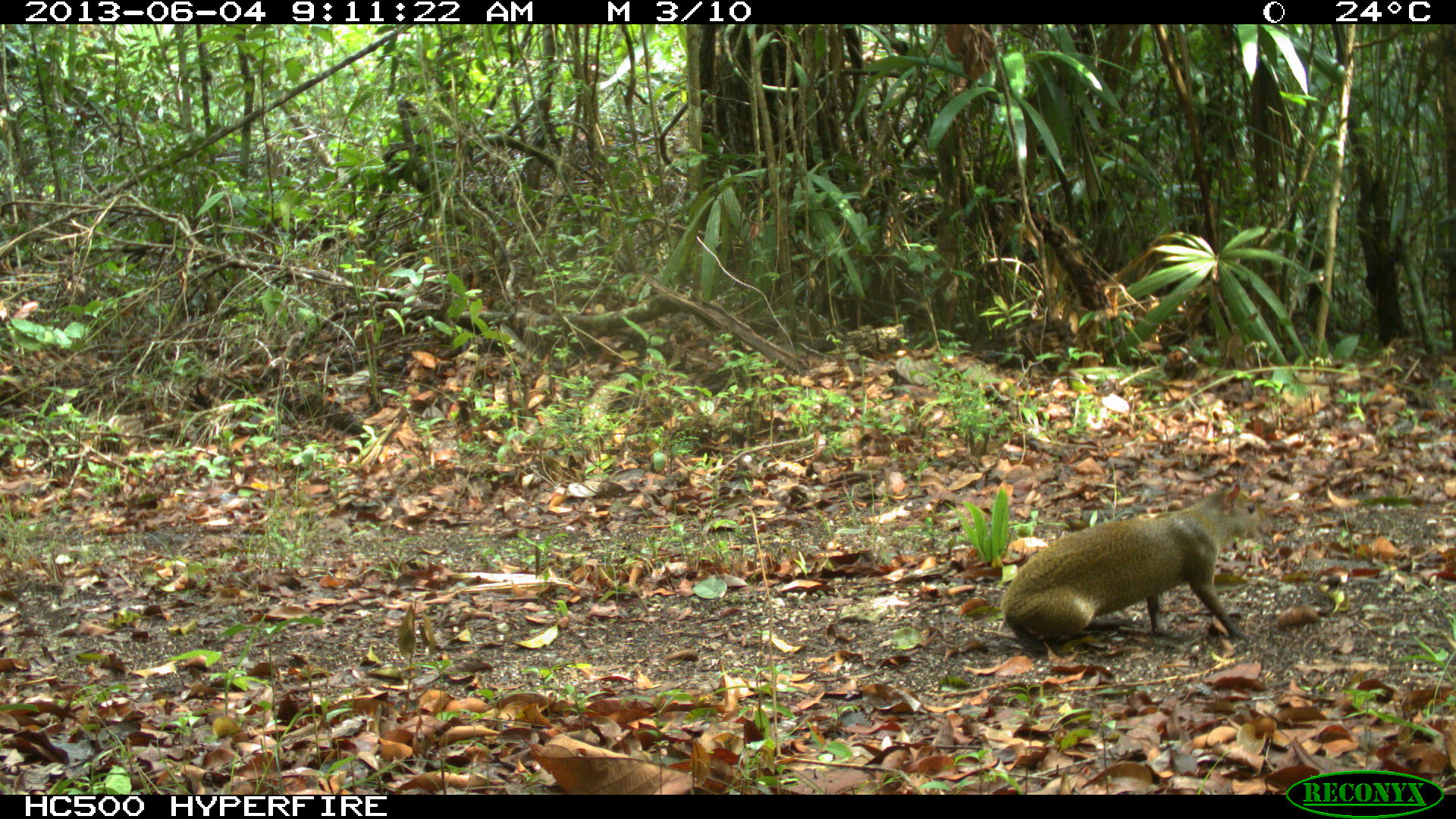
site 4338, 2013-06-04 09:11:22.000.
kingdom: Animalia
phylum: Chordata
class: Mammalia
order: Rodentia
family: Dasyproctidae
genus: Dasyprocta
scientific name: Dasyprocta punctata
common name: central american agouti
Dasyprocta punctata (central american agouti), count 1.